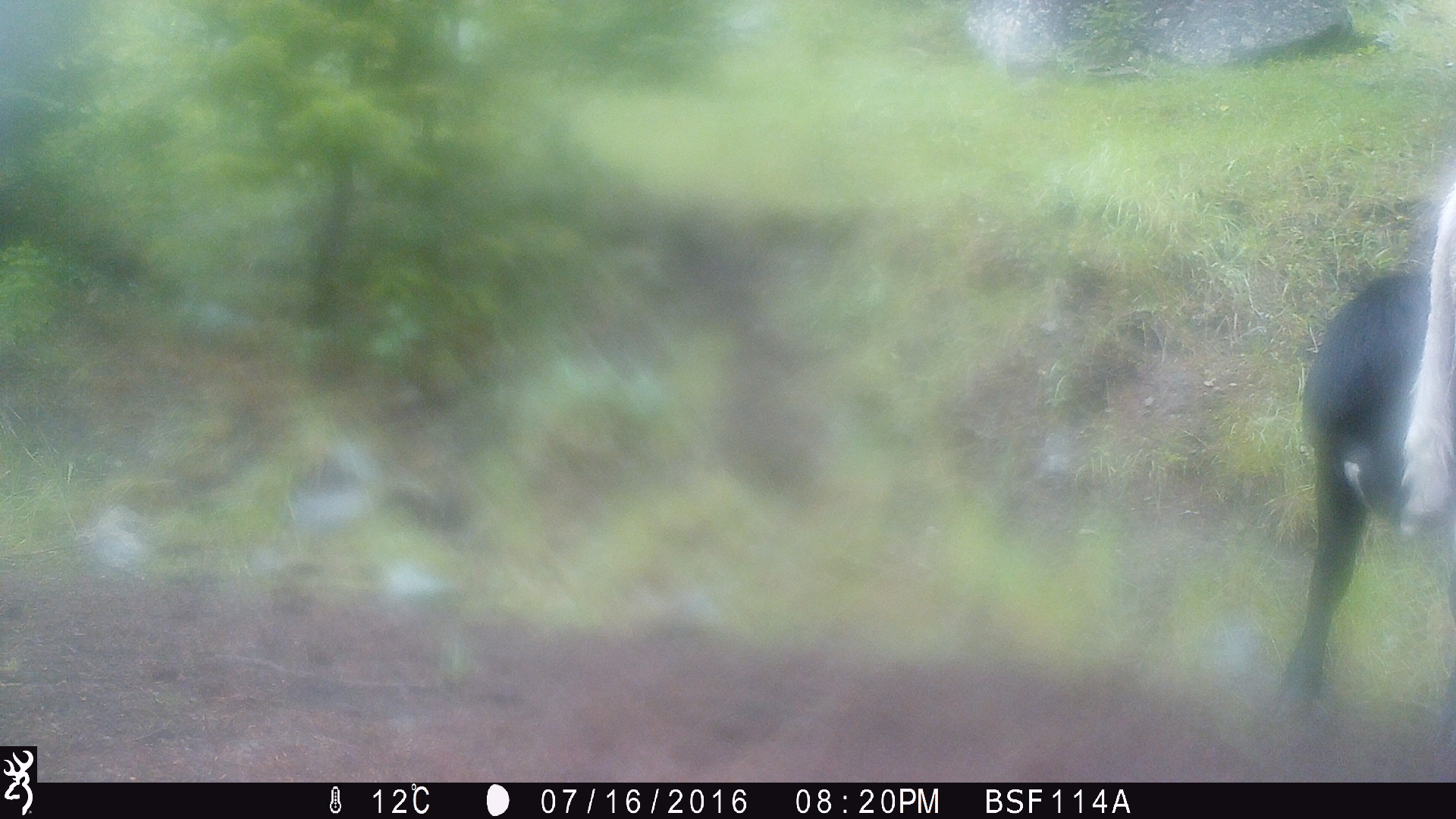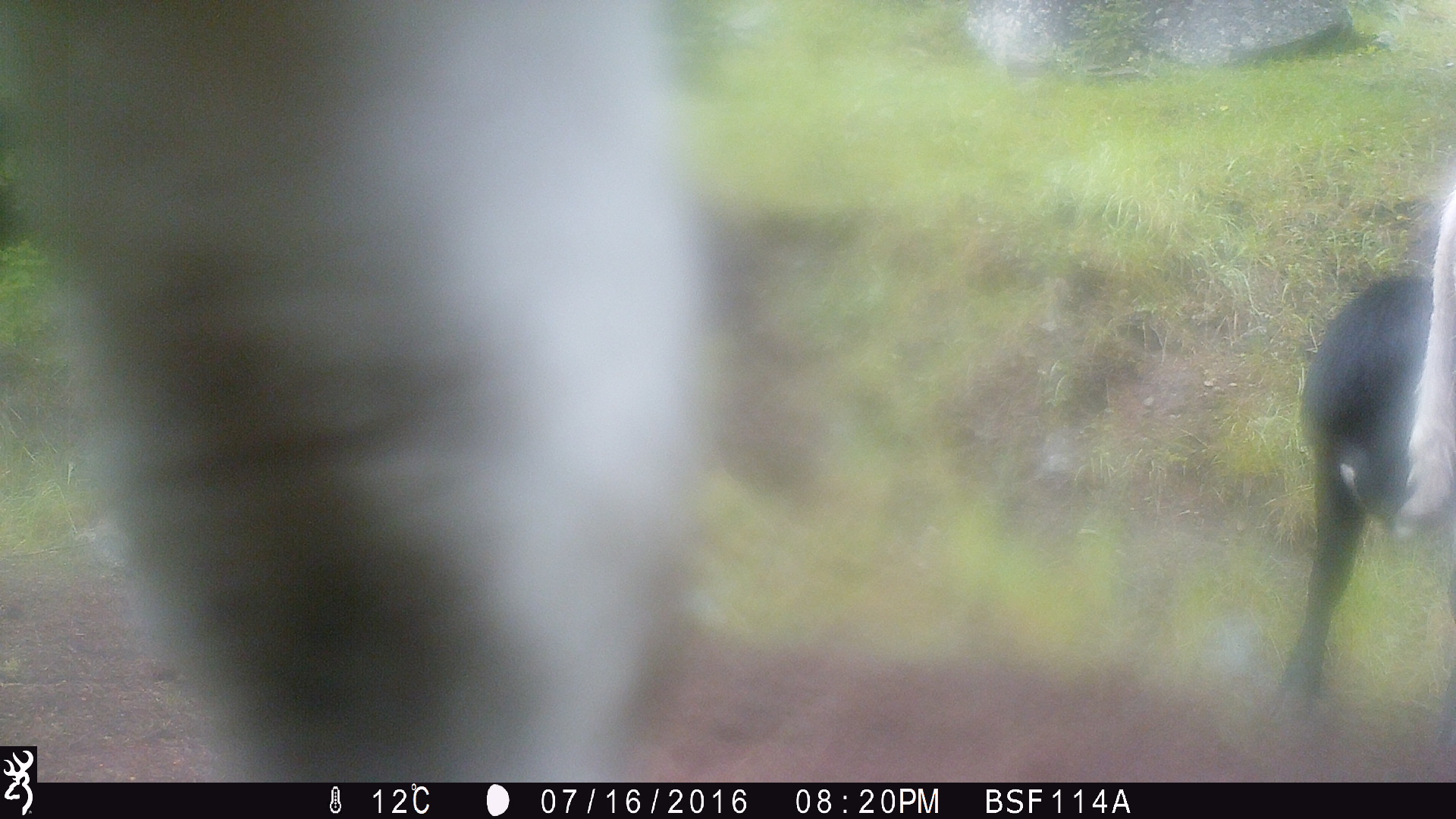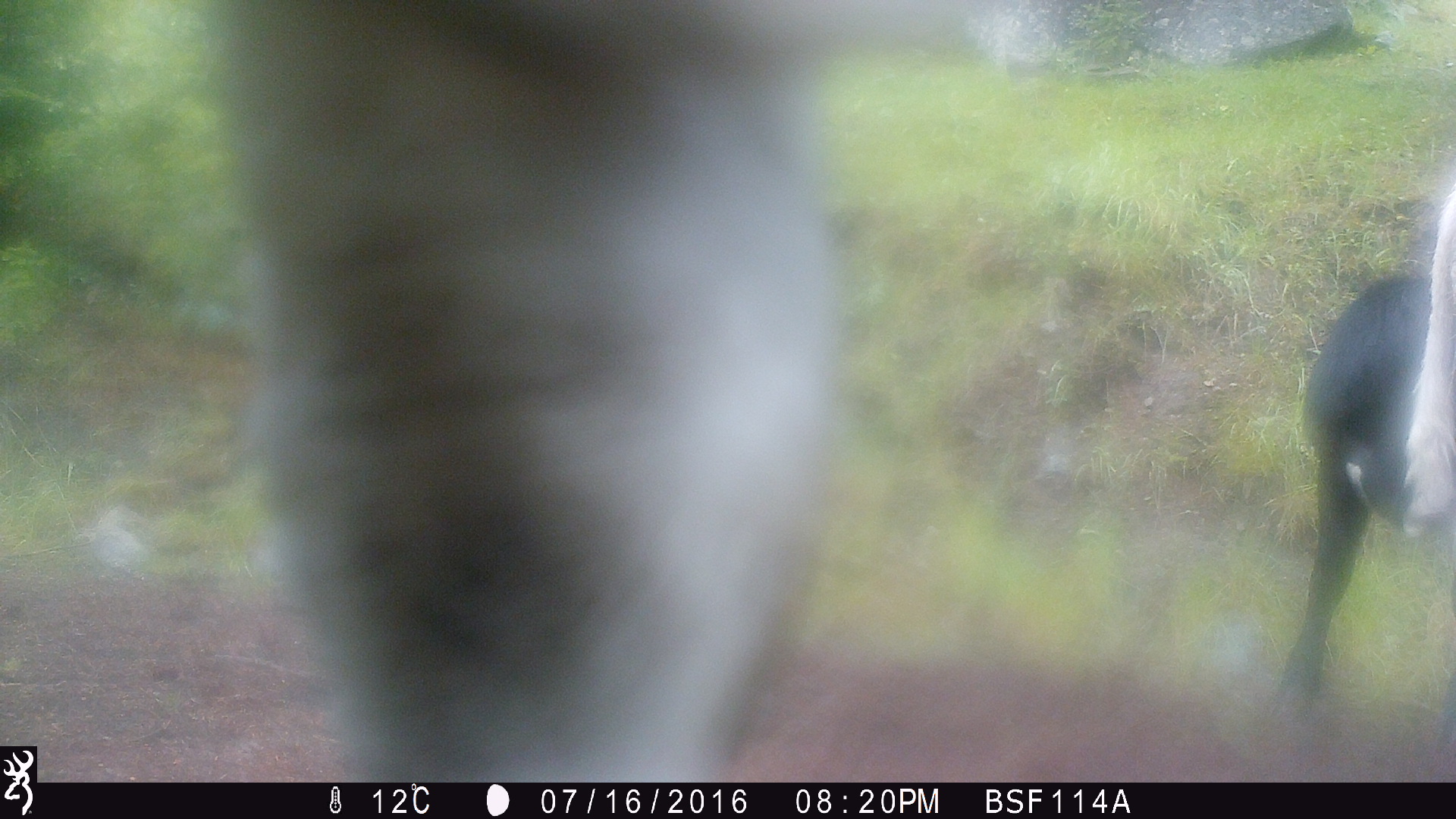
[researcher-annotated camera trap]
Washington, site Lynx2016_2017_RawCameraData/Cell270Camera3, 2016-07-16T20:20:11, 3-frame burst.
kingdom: Animalia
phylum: Chordata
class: Mammalia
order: Artiodactyla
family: Bovidae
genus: Bos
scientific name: Bos taurus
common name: domestic cattle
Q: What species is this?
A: Domestic cattle (Bos taurus).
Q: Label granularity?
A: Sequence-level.